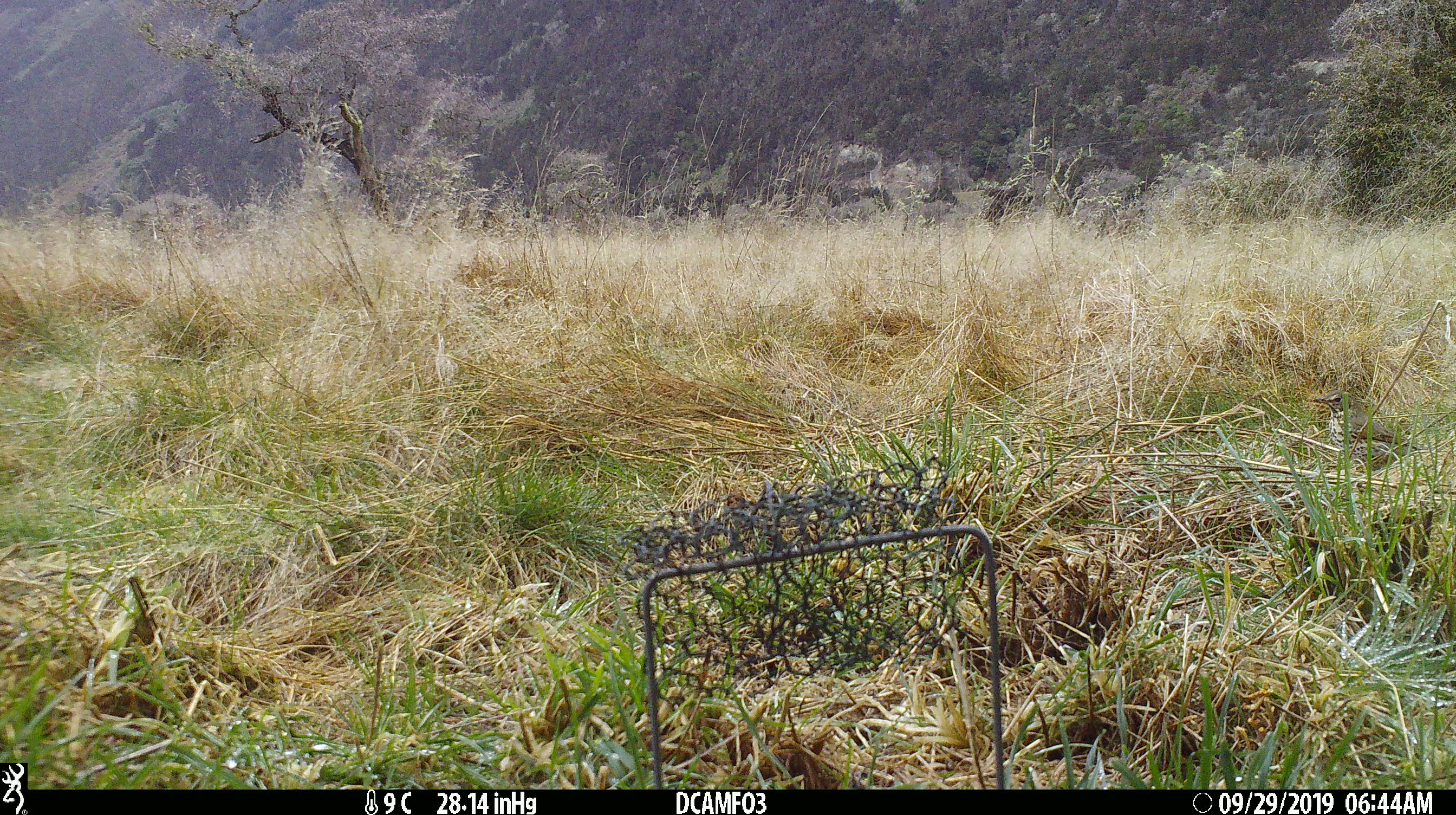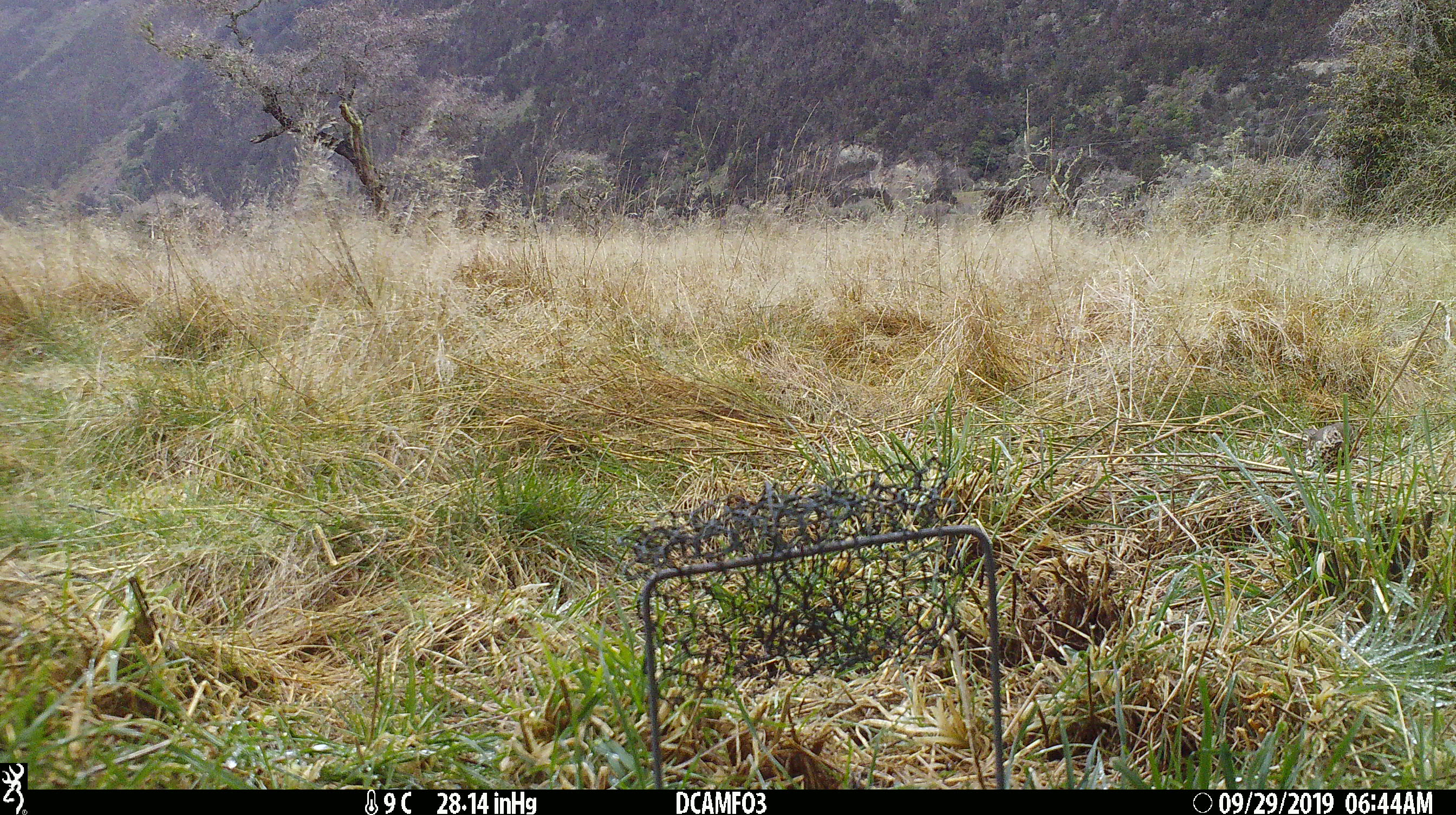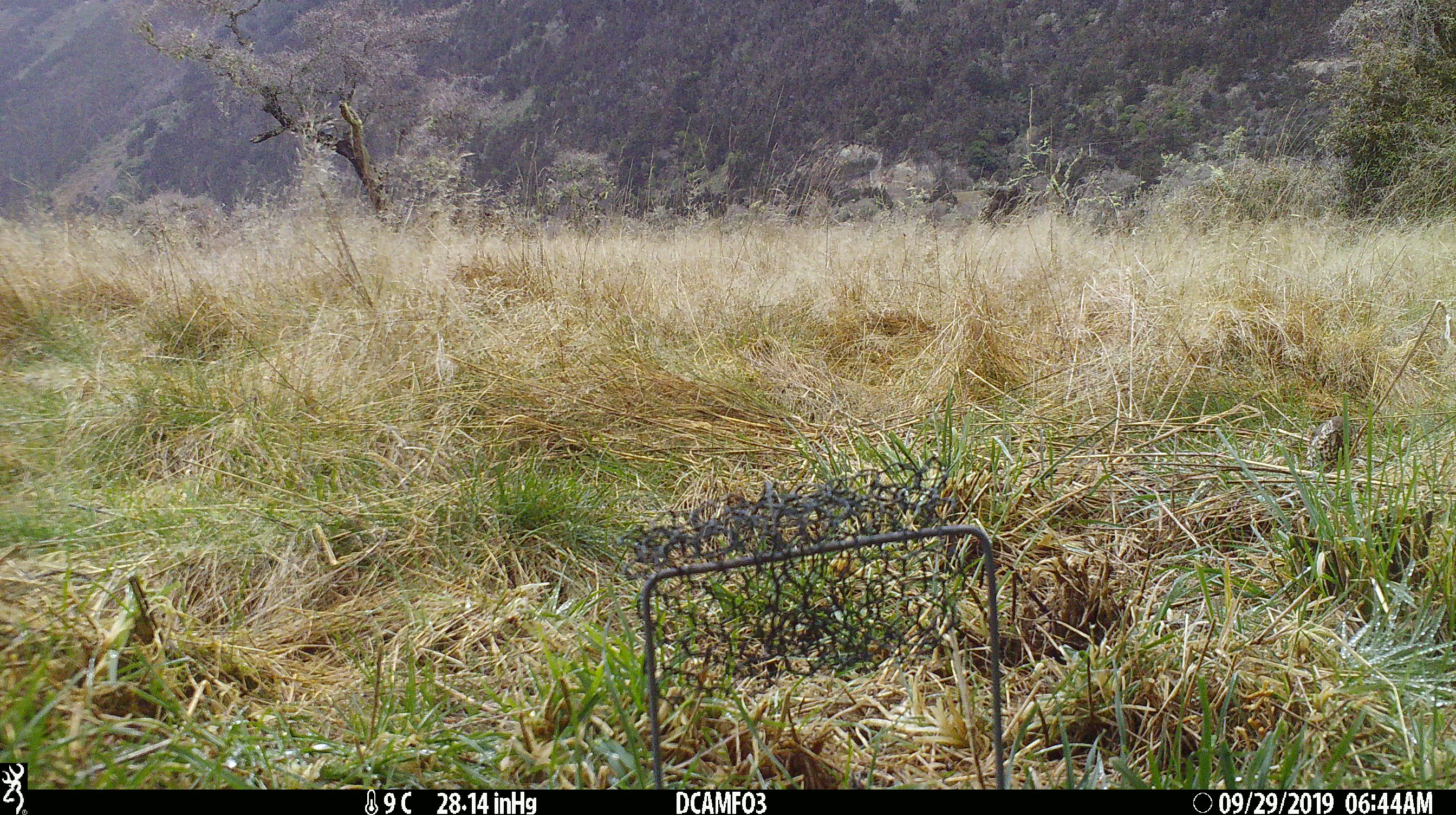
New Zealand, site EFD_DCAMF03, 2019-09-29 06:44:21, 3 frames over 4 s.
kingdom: Animalia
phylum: Chordata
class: Aves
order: Passeriformes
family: Turdidae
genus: Turdus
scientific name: Turdus philomelos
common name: song thrush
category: thrush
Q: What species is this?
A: Thrush (song thrush) (Turdus philomelos).